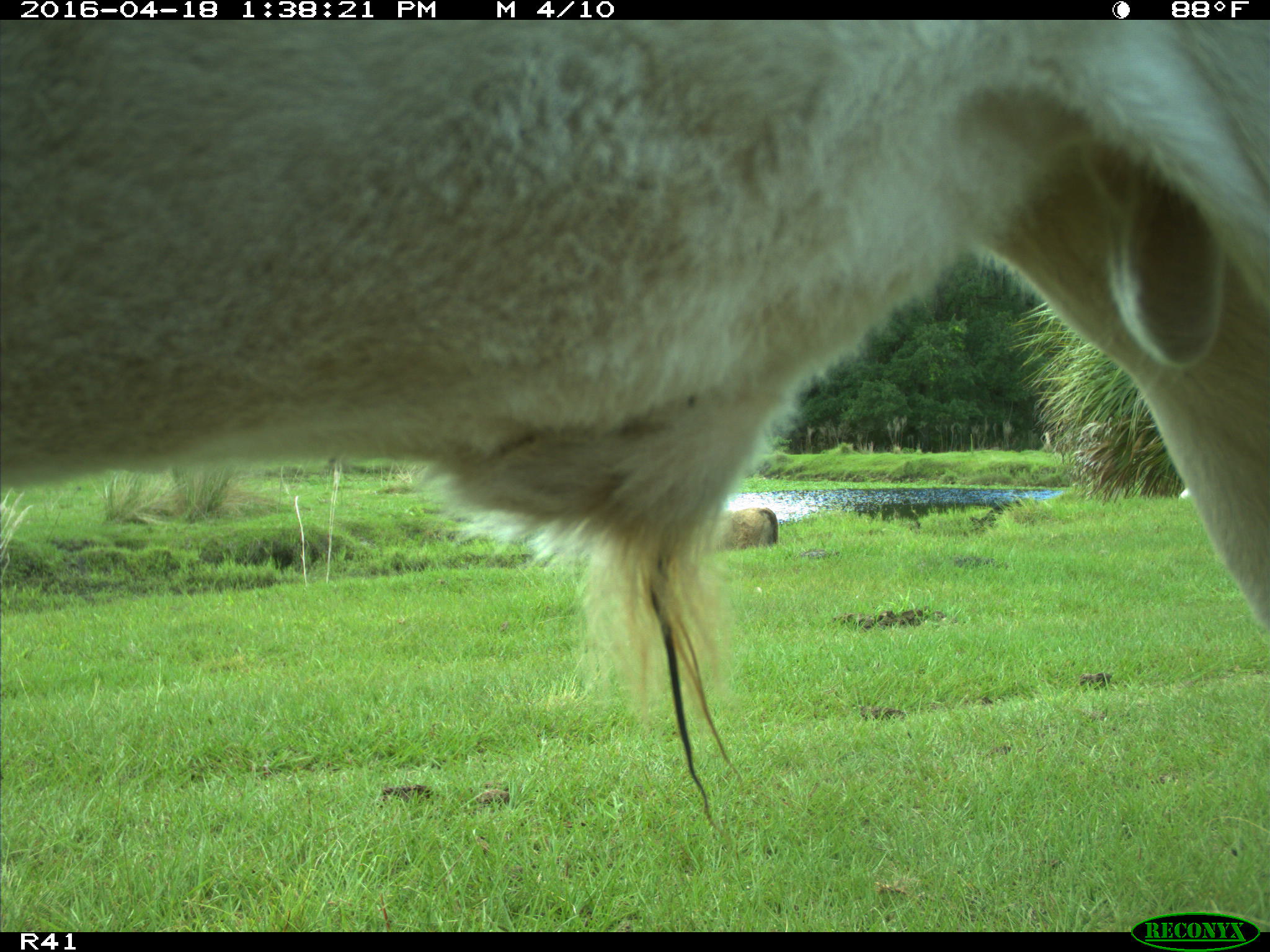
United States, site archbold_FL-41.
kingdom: Animalia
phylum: Chordata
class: Mammalia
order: Artiodactyla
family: Bovidae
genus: Bos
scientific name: Bos taurus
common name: domestic cow